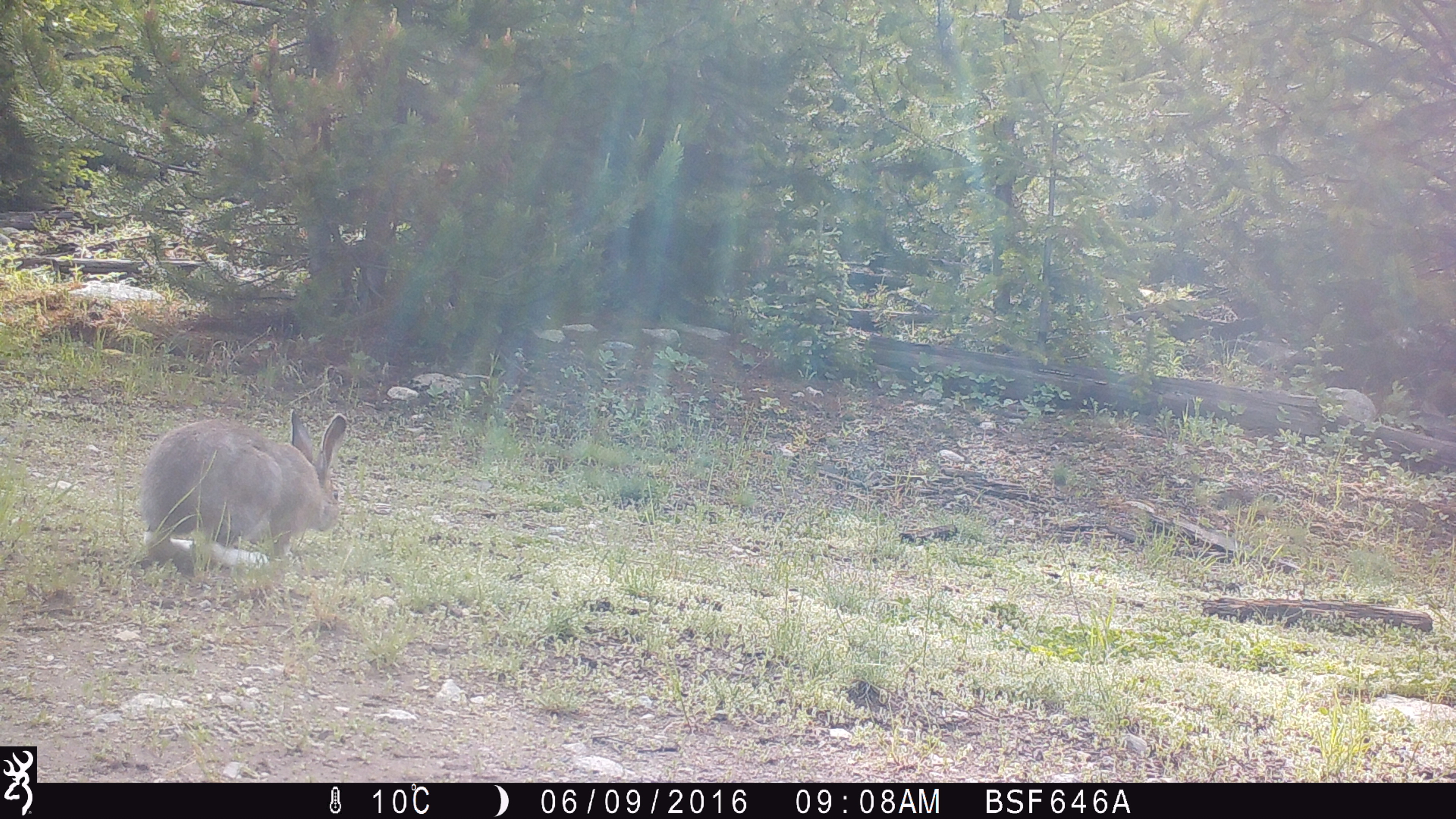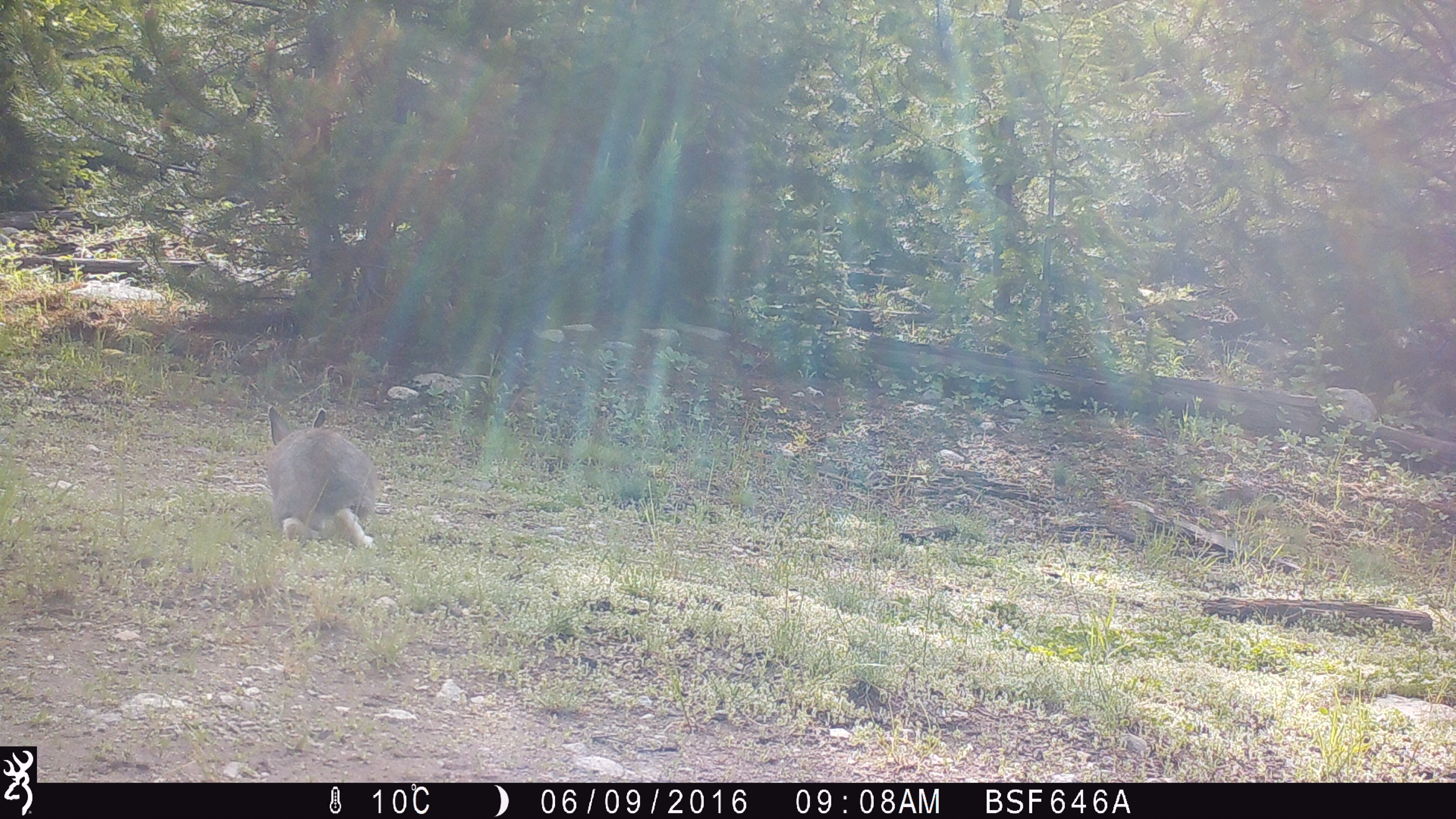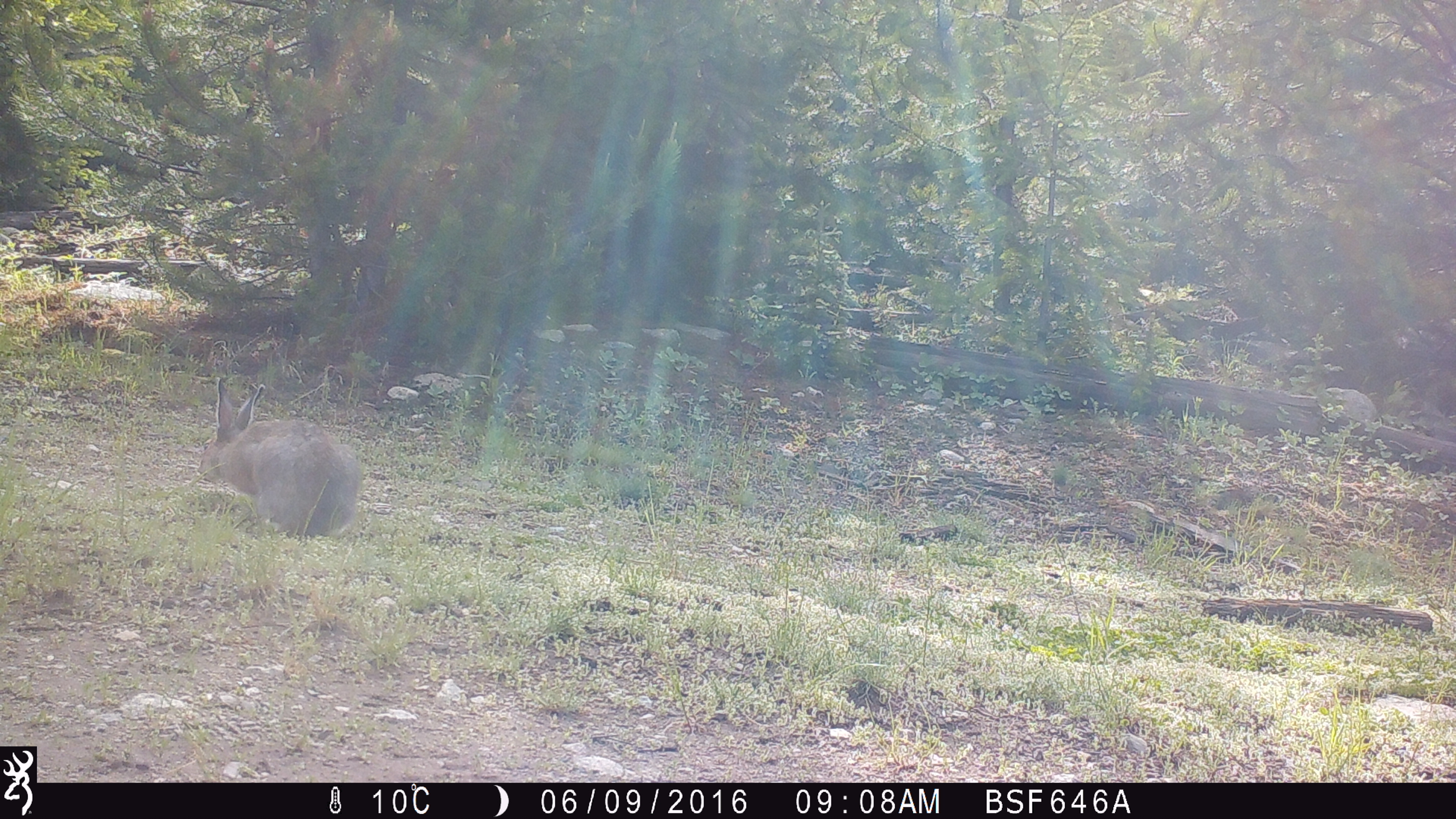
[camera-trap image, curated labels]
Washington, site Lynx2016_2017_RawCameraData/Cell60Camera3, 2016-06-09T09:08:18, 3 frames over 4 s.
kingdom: Animalia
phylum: Chordata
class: Mammalia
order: Lagomorpha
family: Leporidae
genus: Lepus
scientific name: Lepus americanus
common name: snowshoe hare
Lepus americanus (snowshoe hare). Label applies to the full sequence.